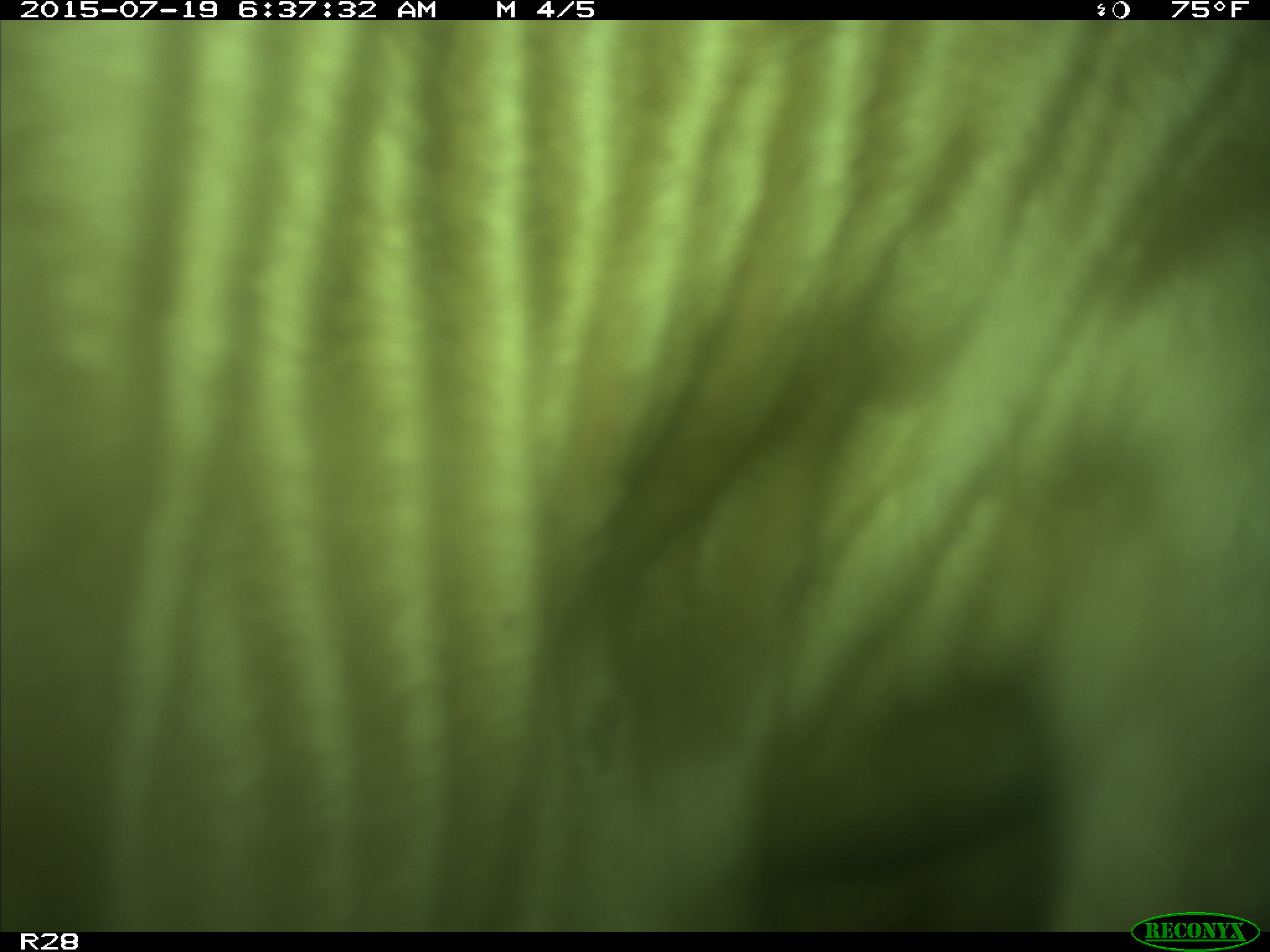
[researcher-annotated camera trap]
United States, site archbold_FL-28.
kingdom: Animalia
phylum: Chordata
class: Mammalia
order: Artiodactyla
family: Bovidae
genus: Bos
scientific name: Bos taurus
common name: domestic cow